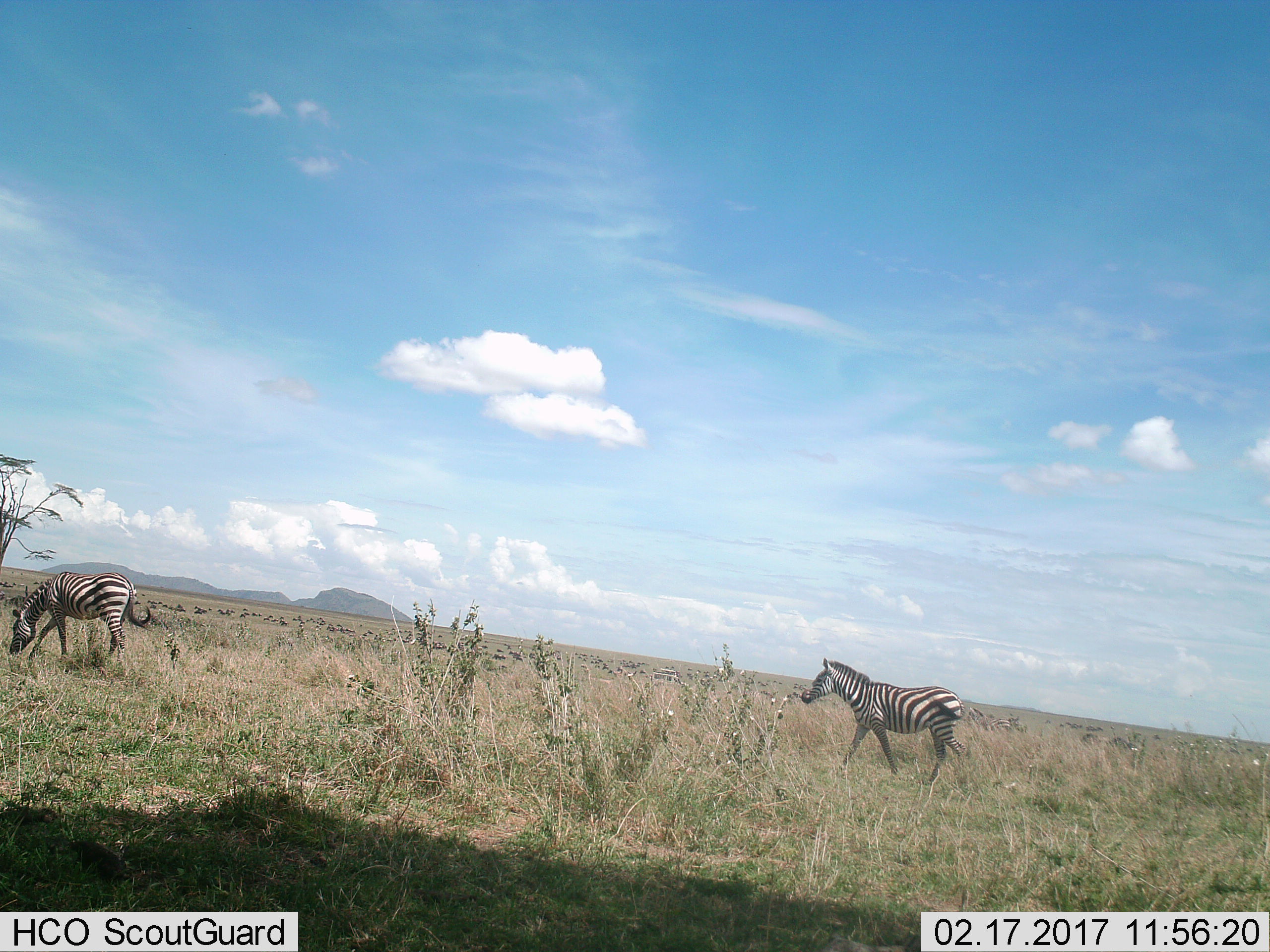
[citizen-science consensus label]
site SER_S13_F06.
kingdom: Animalia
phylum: Chordata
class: Mammalia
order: Perissodactyla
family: Equidae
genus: Equus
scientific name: Equus quagga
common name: plains zebra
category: zebraplains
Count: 2.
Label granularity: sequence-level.